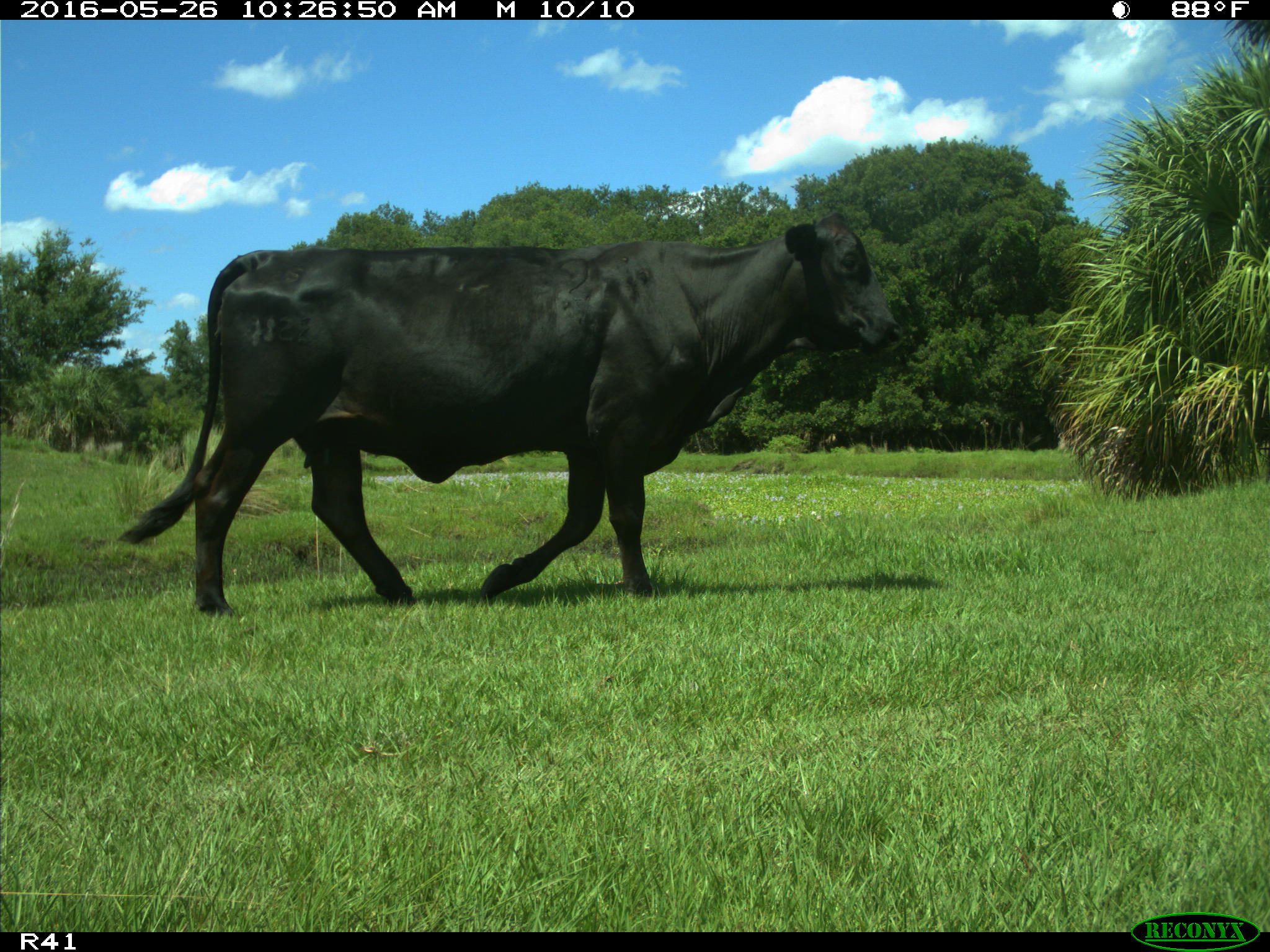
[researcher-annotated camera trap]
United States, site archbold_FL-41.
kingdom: Animalia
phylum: Chordata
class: Mammalia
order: Artiodactyla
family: Bovidae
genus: Bos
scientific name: Bos taurus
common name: domestic cow